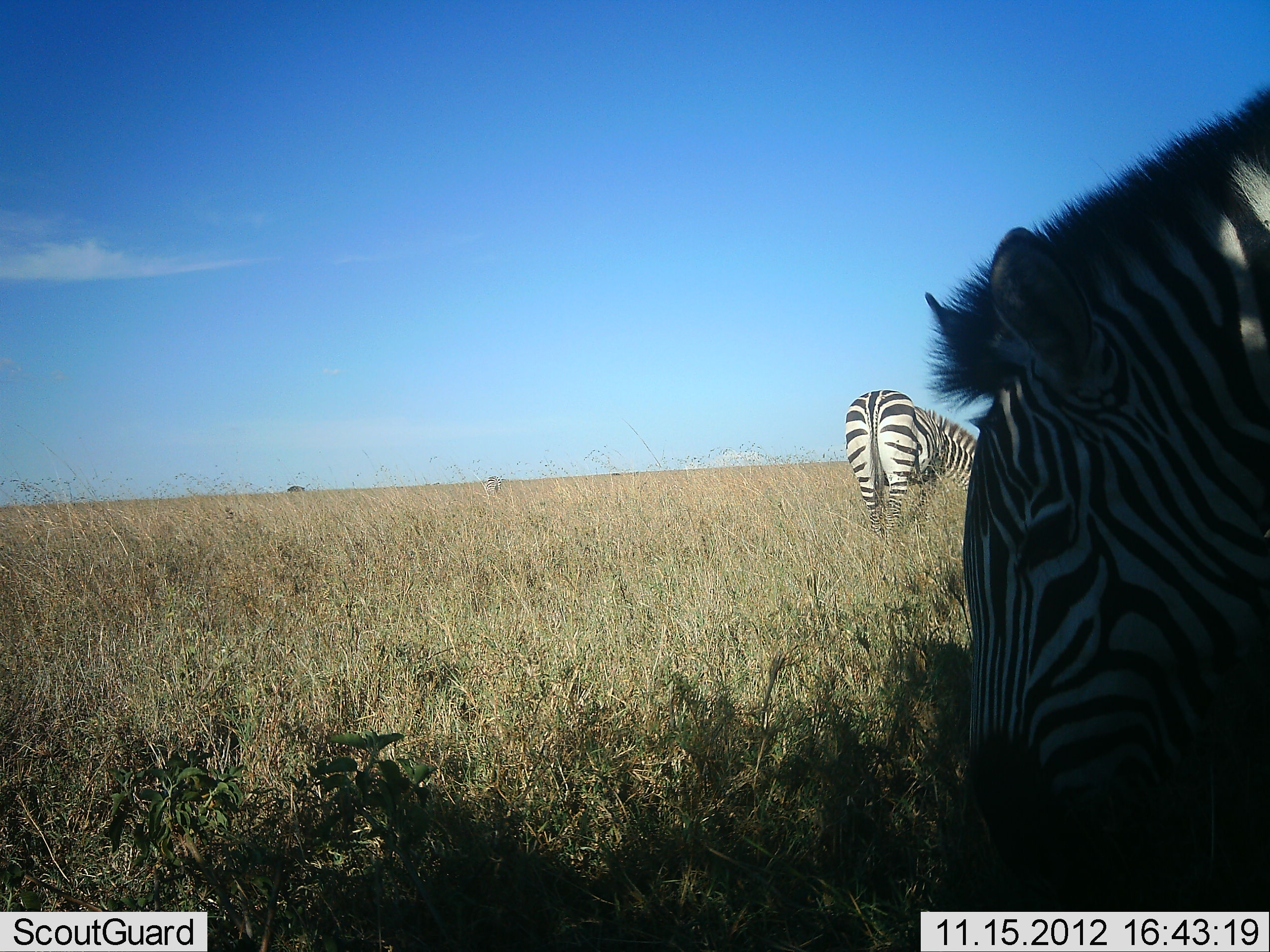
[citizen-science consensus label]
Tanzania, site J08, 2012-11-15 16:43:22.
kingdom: Animalia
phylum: Chordata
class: Mammalia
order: Perissodactyla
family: Equidae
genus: Equus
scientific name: Equus quagga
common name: plains zebra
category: zebra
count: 2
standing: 20%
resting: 0%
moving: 10%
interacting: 0%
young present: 0%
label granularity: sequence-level